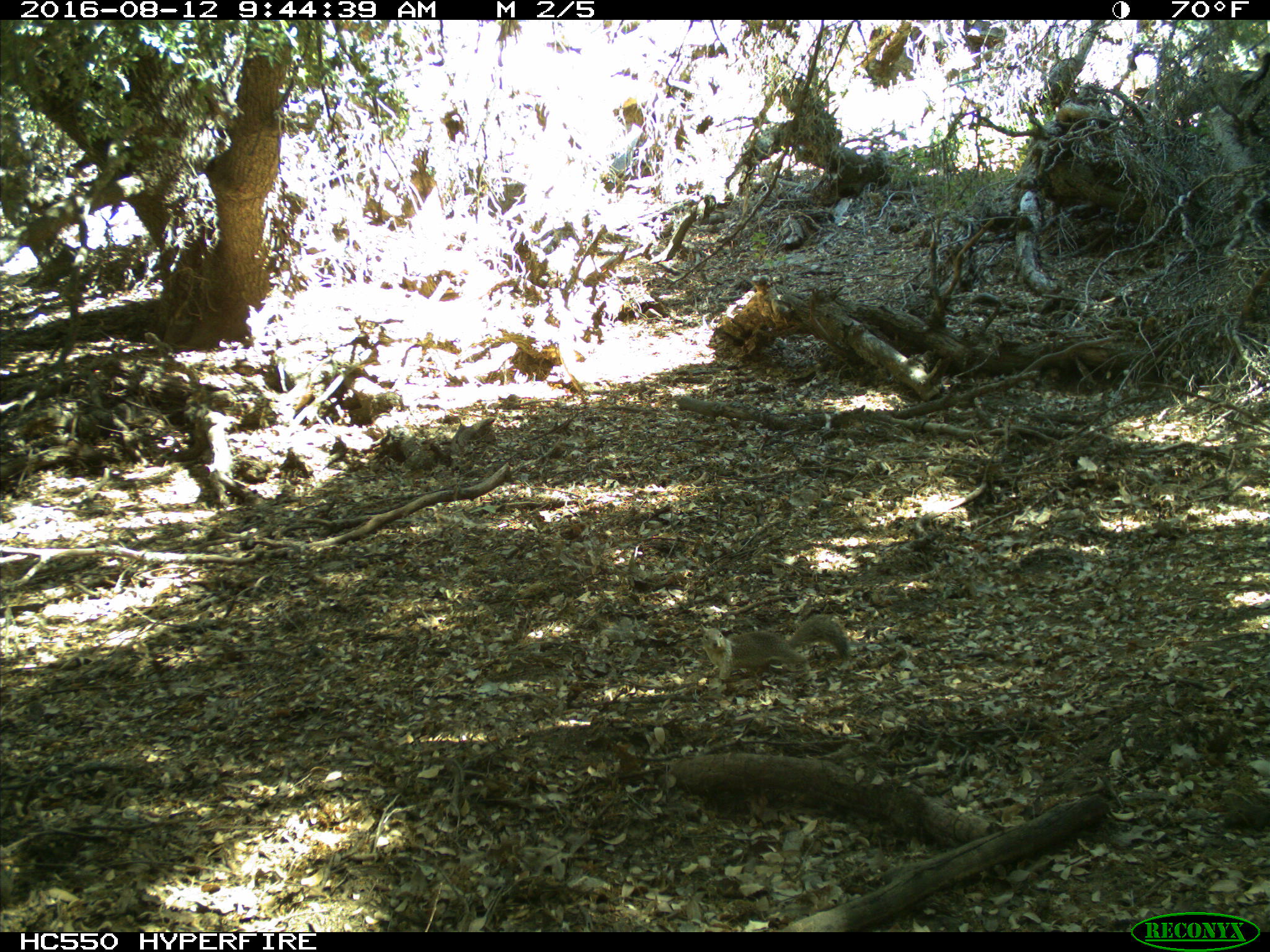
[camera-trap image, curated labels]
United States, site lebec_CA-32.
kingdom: Animalia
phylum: Chordata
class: Mammalia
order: Rodentia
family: Sciuridae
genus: Otospermophilus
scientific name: Otospermophilus beecheyi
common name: california ground squirrel